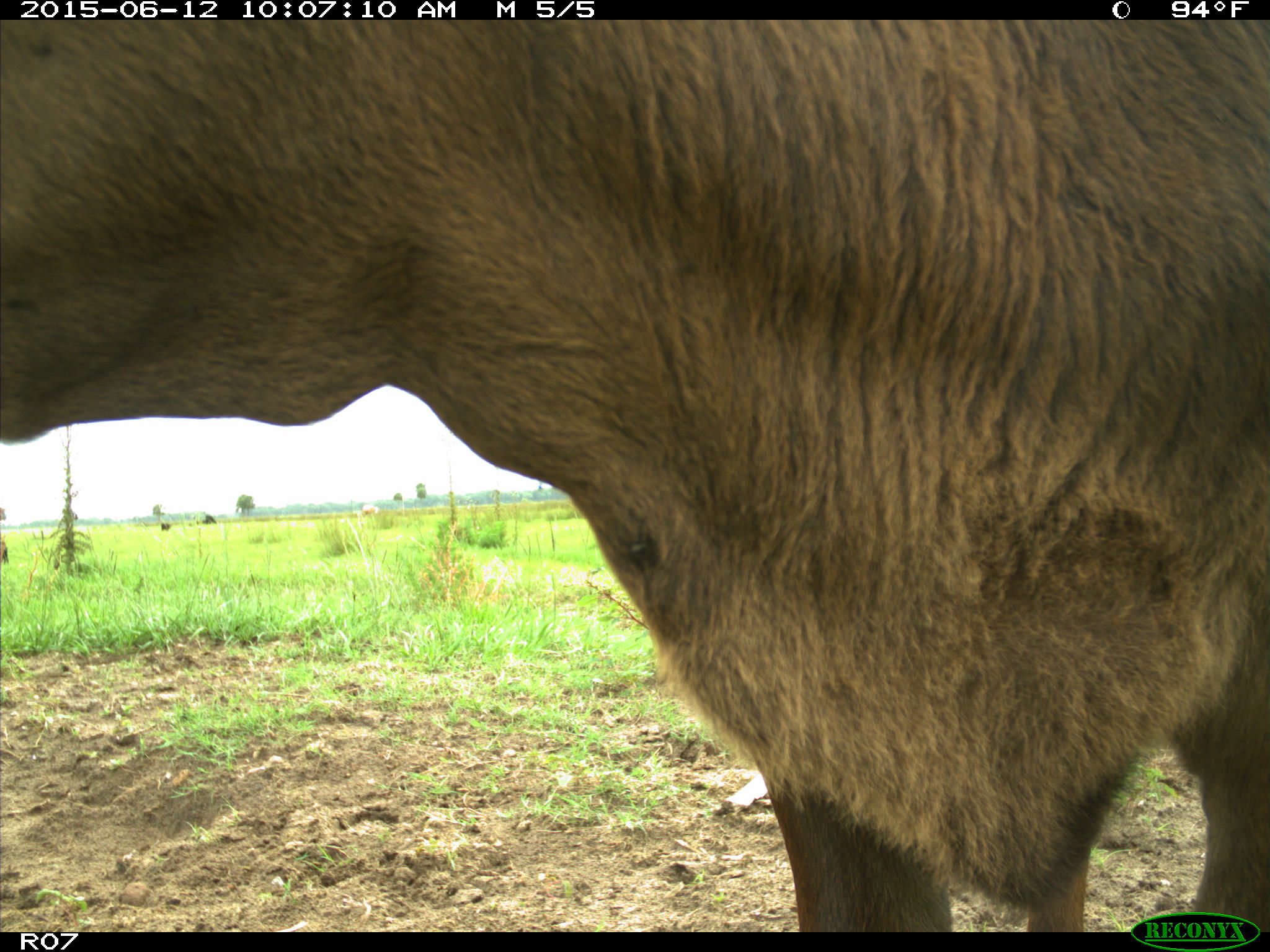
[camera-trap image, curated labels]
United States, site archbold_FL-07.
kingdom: Animalia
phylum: Chordata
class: Mammalia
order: Artiodactyla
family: Bovidae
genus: Bos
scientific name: Bos taurus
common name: domestic cow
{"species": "Bos taurus (domestic cow)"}